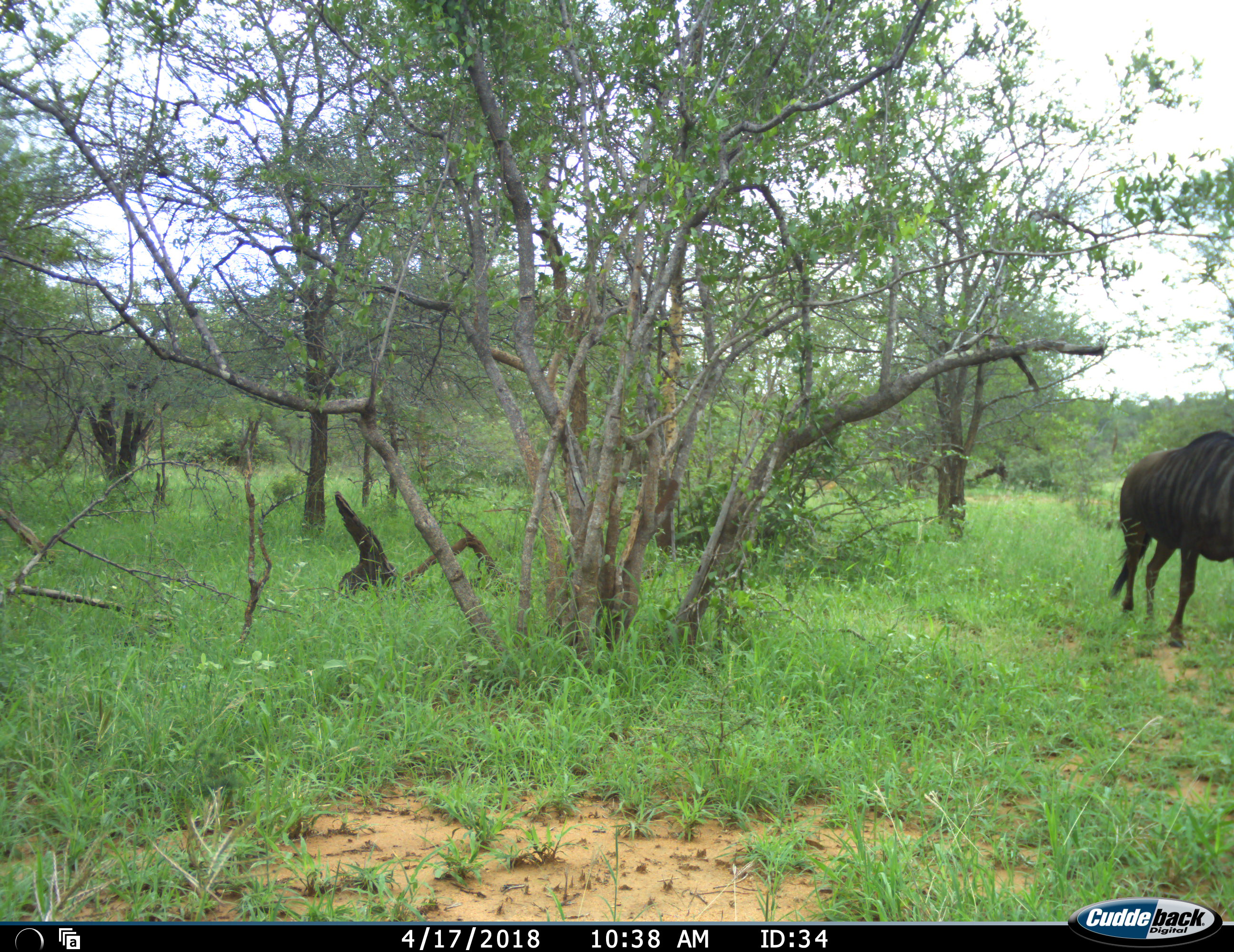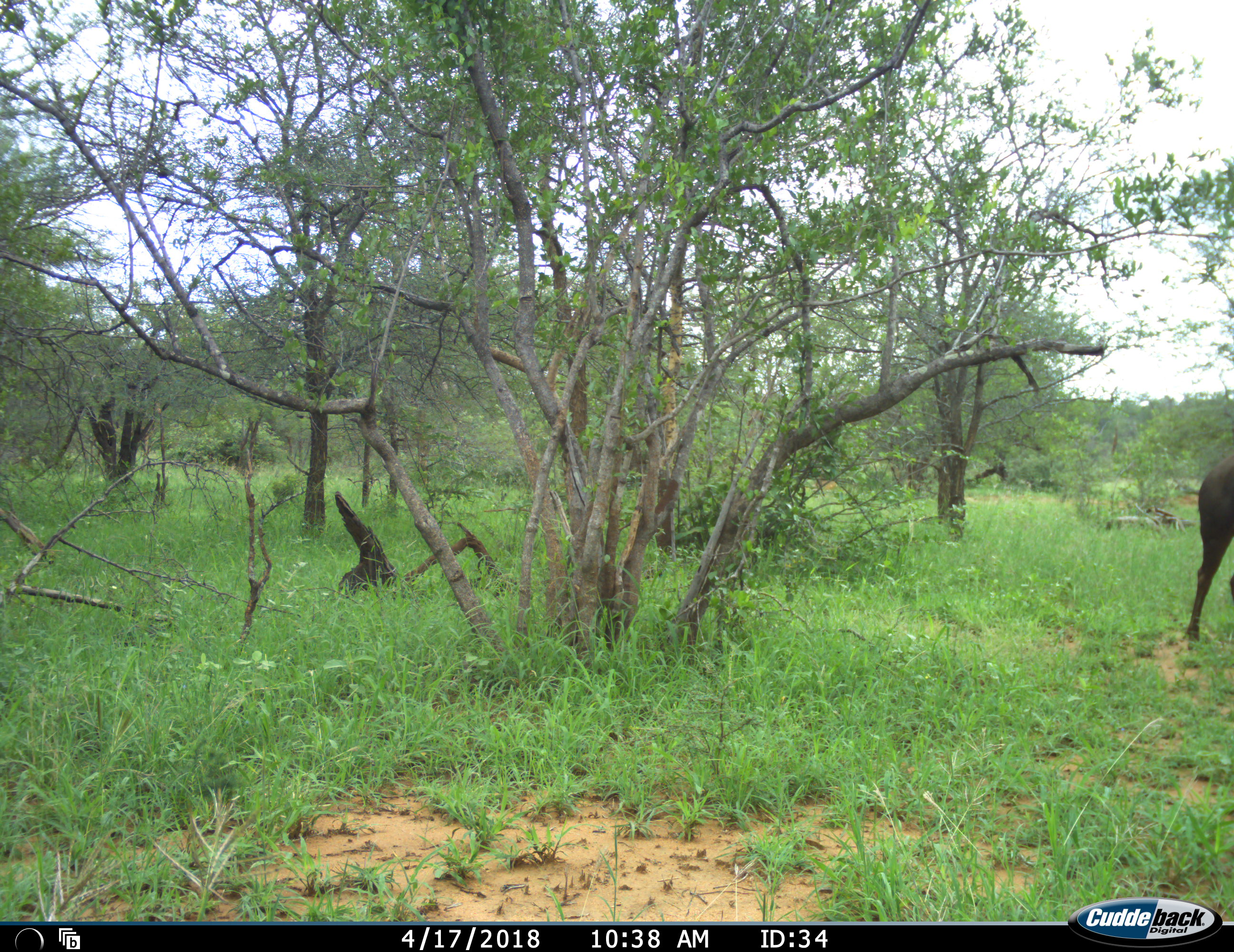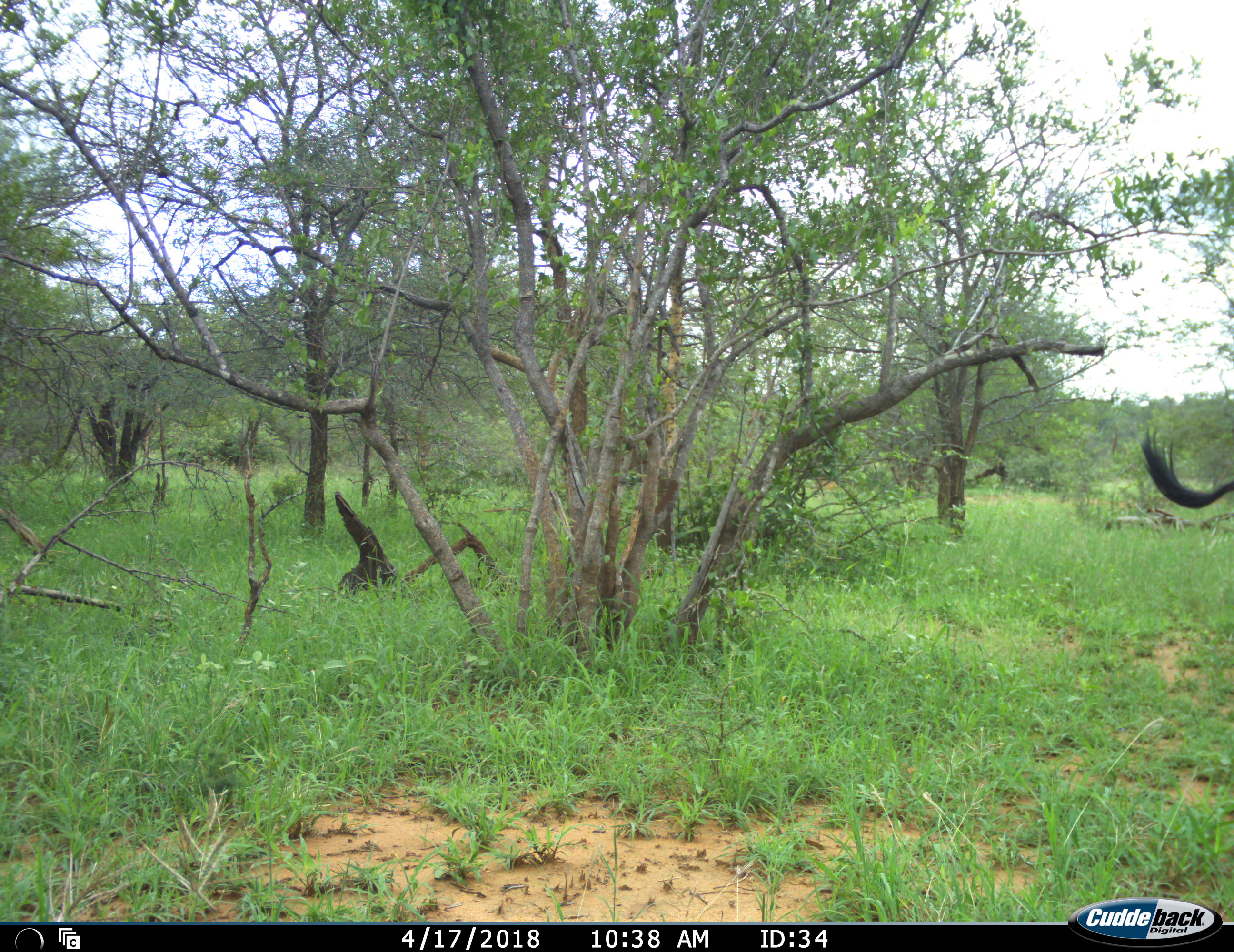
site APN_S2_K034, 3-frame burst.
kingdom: Animalia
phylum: Chordata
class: Mammalia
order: Artiodactyla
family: Bovidae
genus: Connochaetes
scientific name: Connochaetes taurinus taurinus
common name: blue wildebeest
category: wildebeestblue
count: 1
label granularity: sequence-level